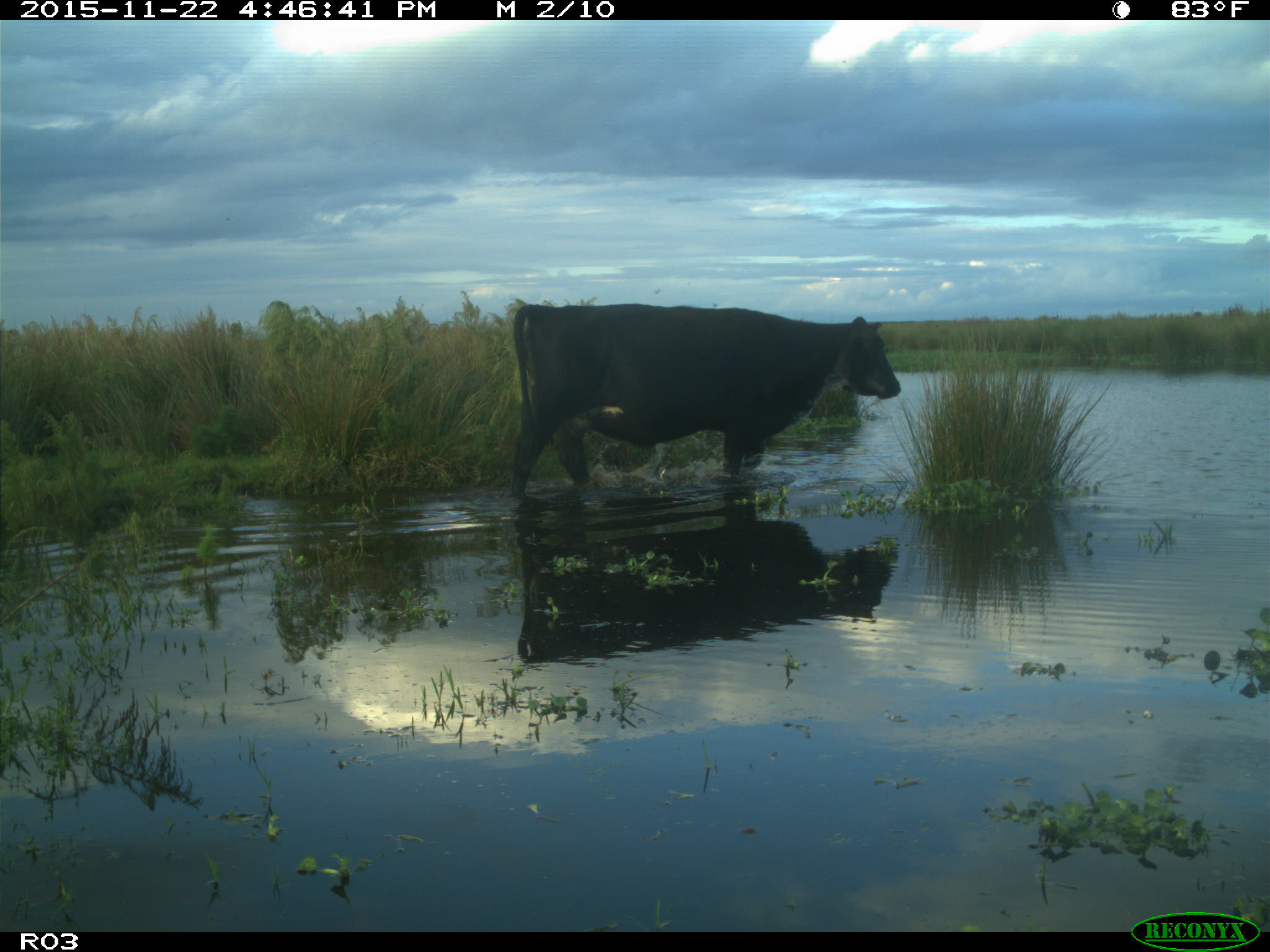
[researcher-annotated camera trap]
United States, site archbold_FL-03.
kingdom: Animalia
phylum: Chordata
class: Mammalia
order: Artiodactyla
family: Bovidae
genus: Bos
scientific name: Bos taurus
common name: domestic cow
Bos taurus (domestic cow).